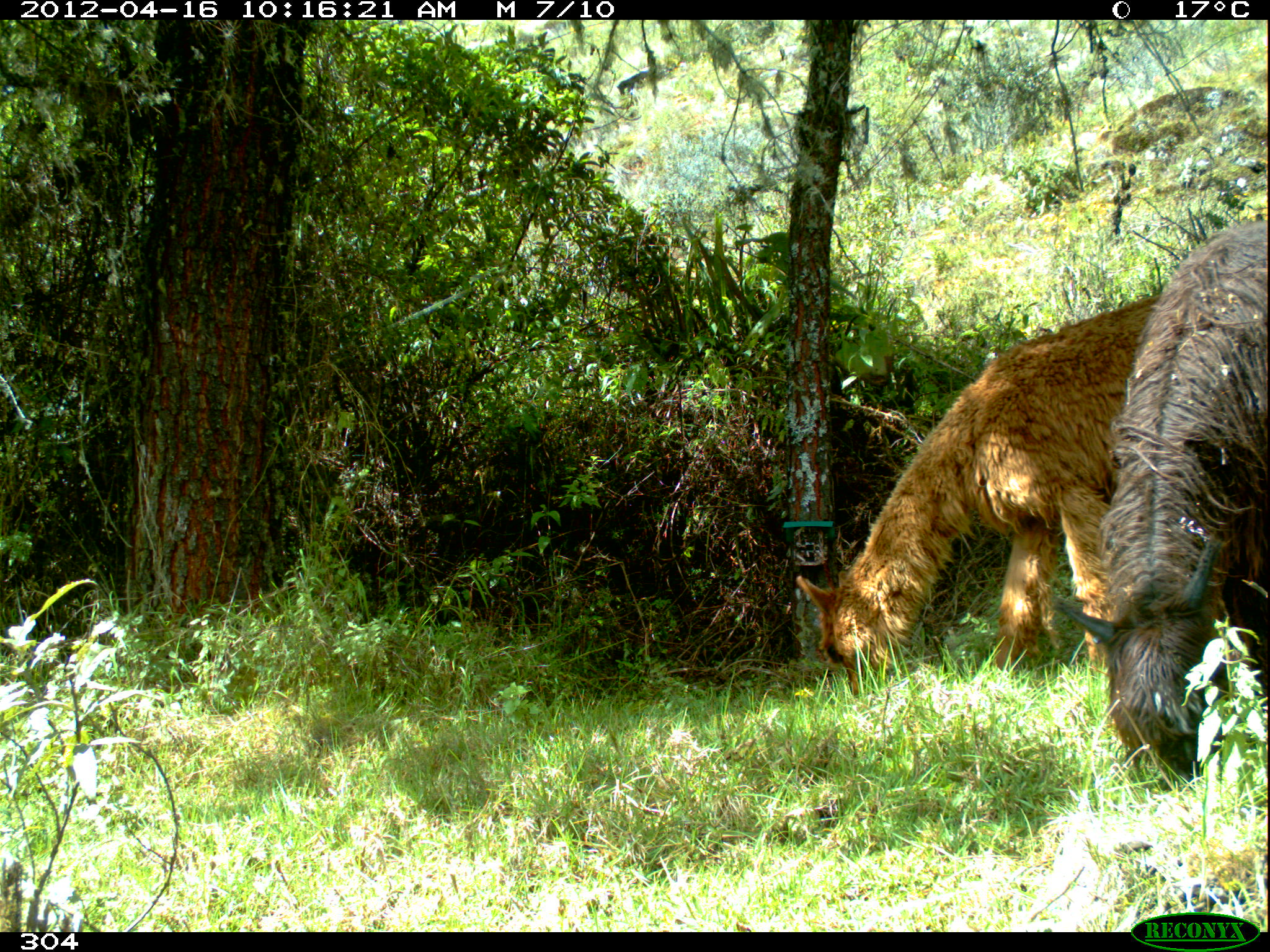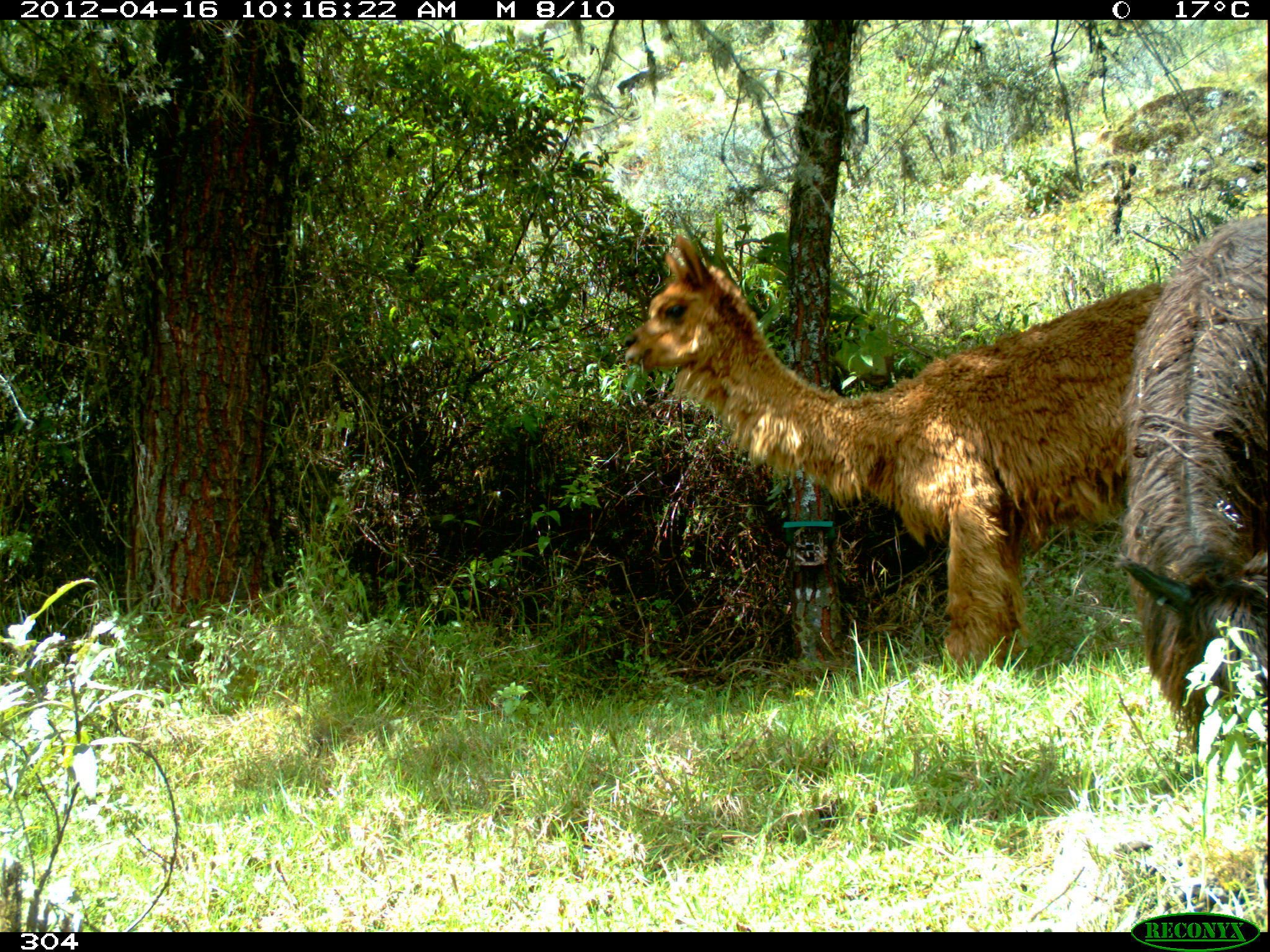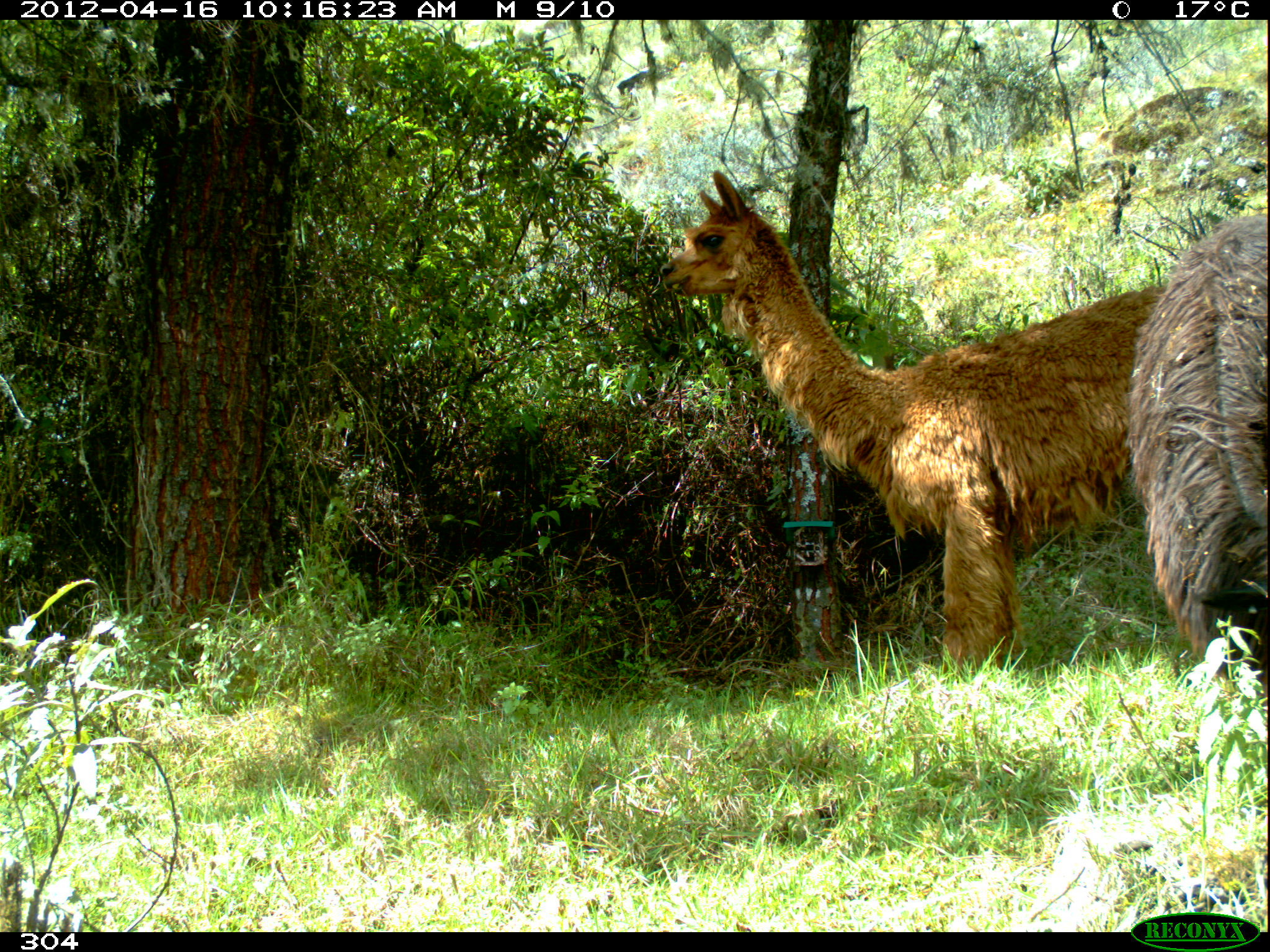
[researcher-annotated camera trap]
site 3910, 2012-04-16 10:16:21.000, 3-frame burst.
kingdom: Animalia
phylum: Chordata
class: Mammalia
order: Artiodactyla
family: Camelidae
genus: Vicugna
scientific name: Vicugna pacos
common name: alpaca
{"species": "Vicugna pacos (alpaca)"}